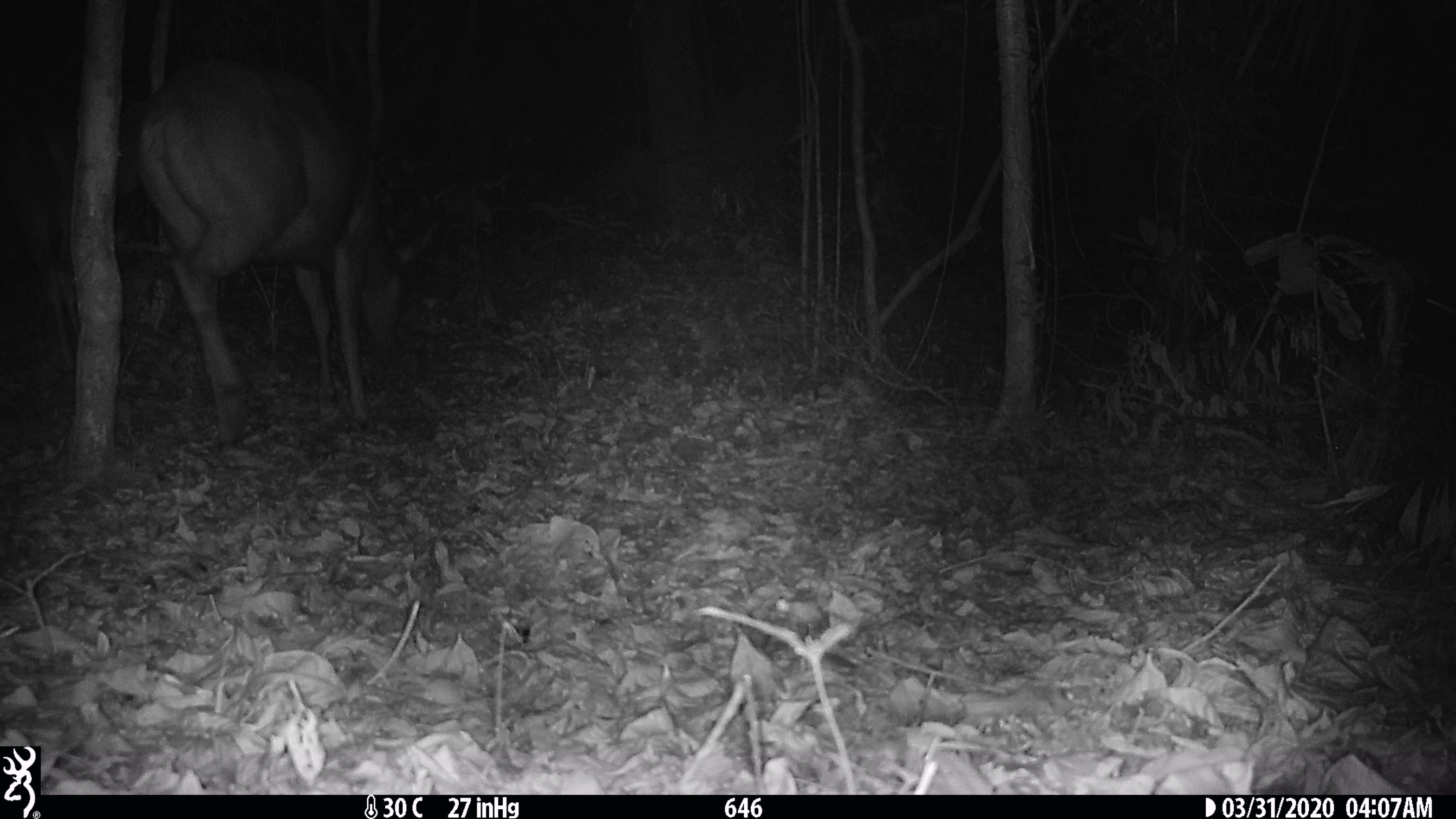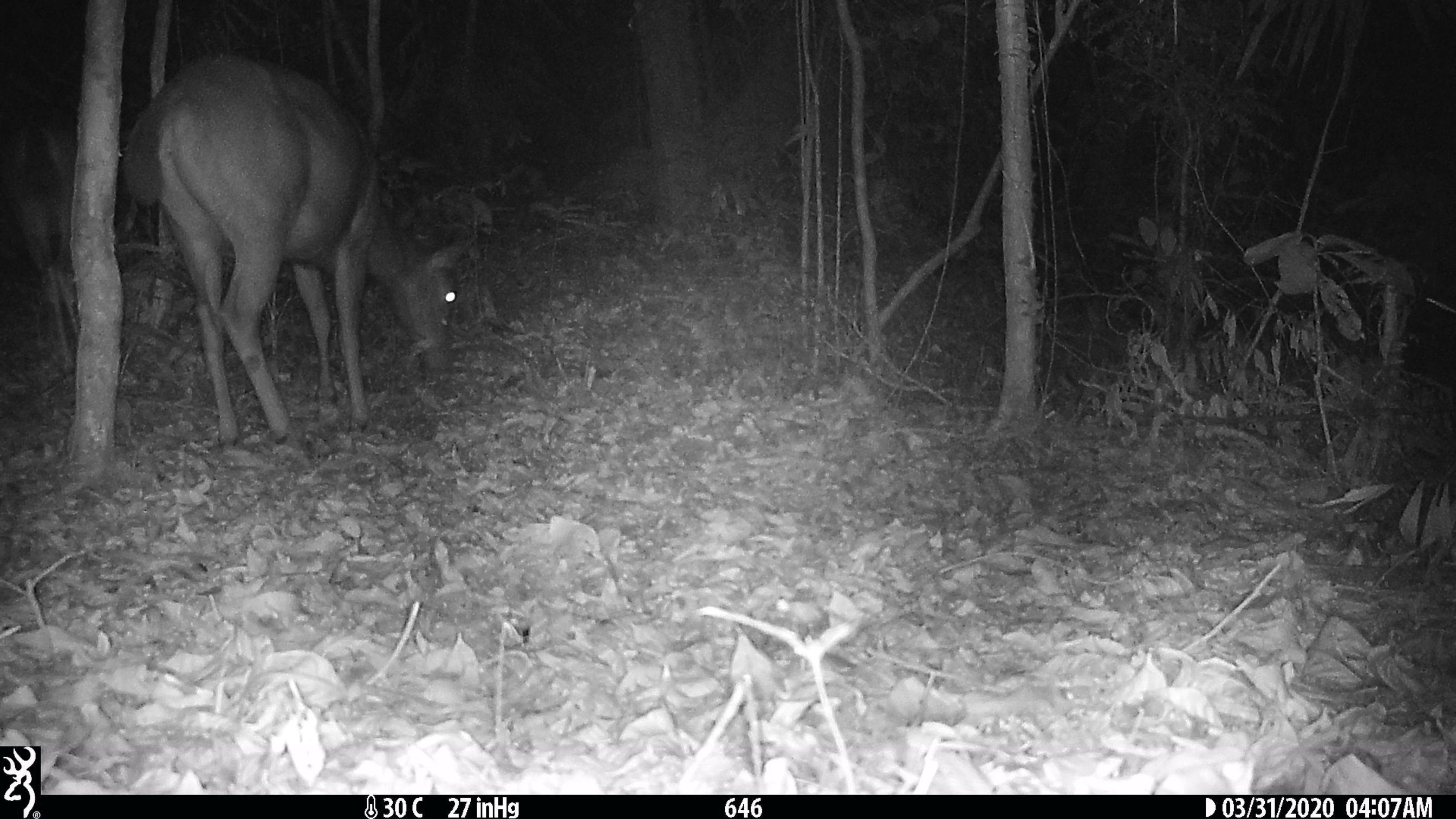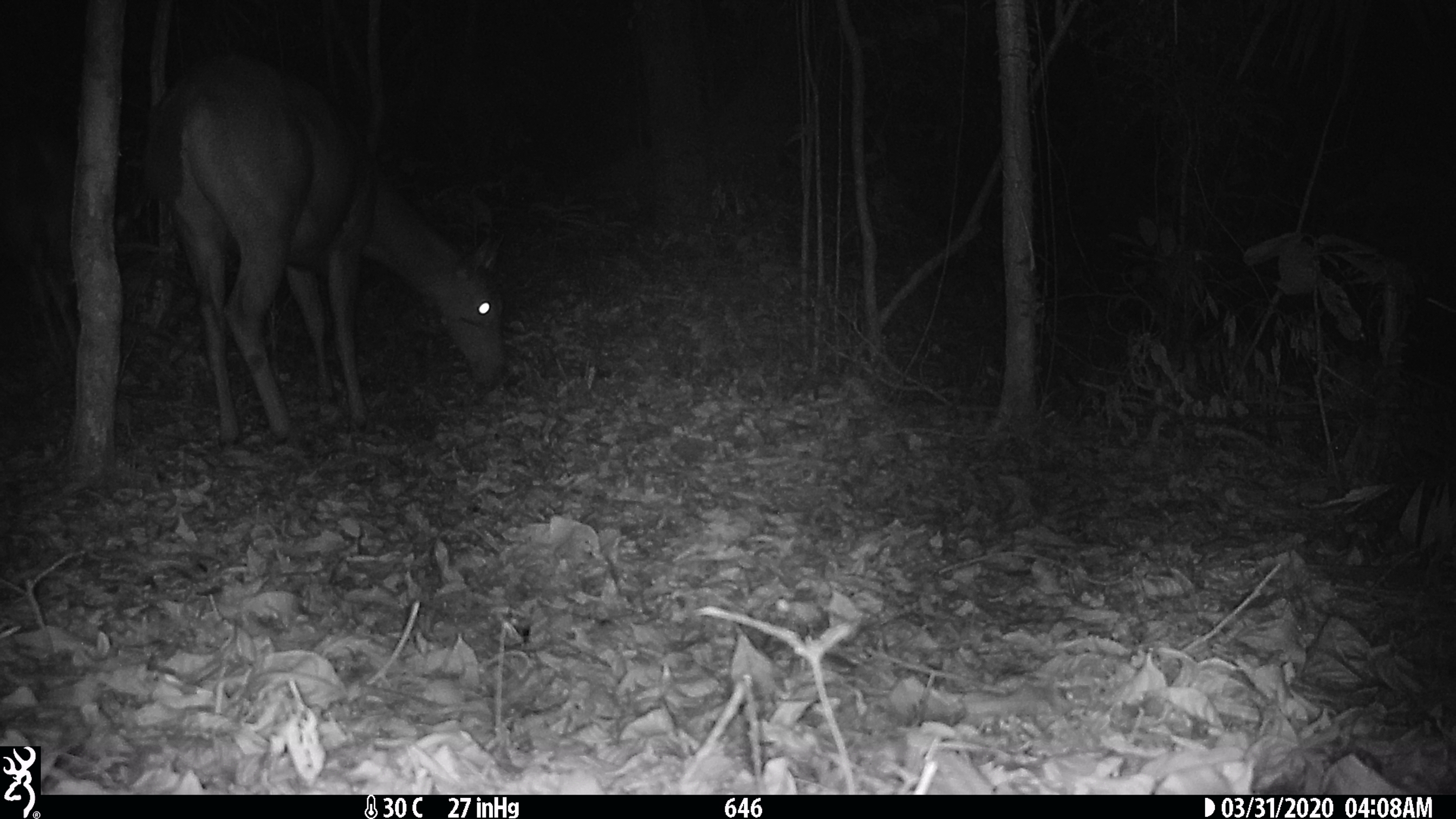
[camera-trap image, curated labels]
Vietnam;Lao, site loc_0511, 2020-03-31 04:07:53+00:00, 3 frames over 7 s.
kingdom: Animalia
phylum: Chordata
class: Mammalia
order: Artiodactyla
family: Cervidae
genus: Rusa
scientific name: Rusa unicolor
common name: sambar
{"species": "sambar (Rusa unicolor)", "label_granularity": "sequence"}